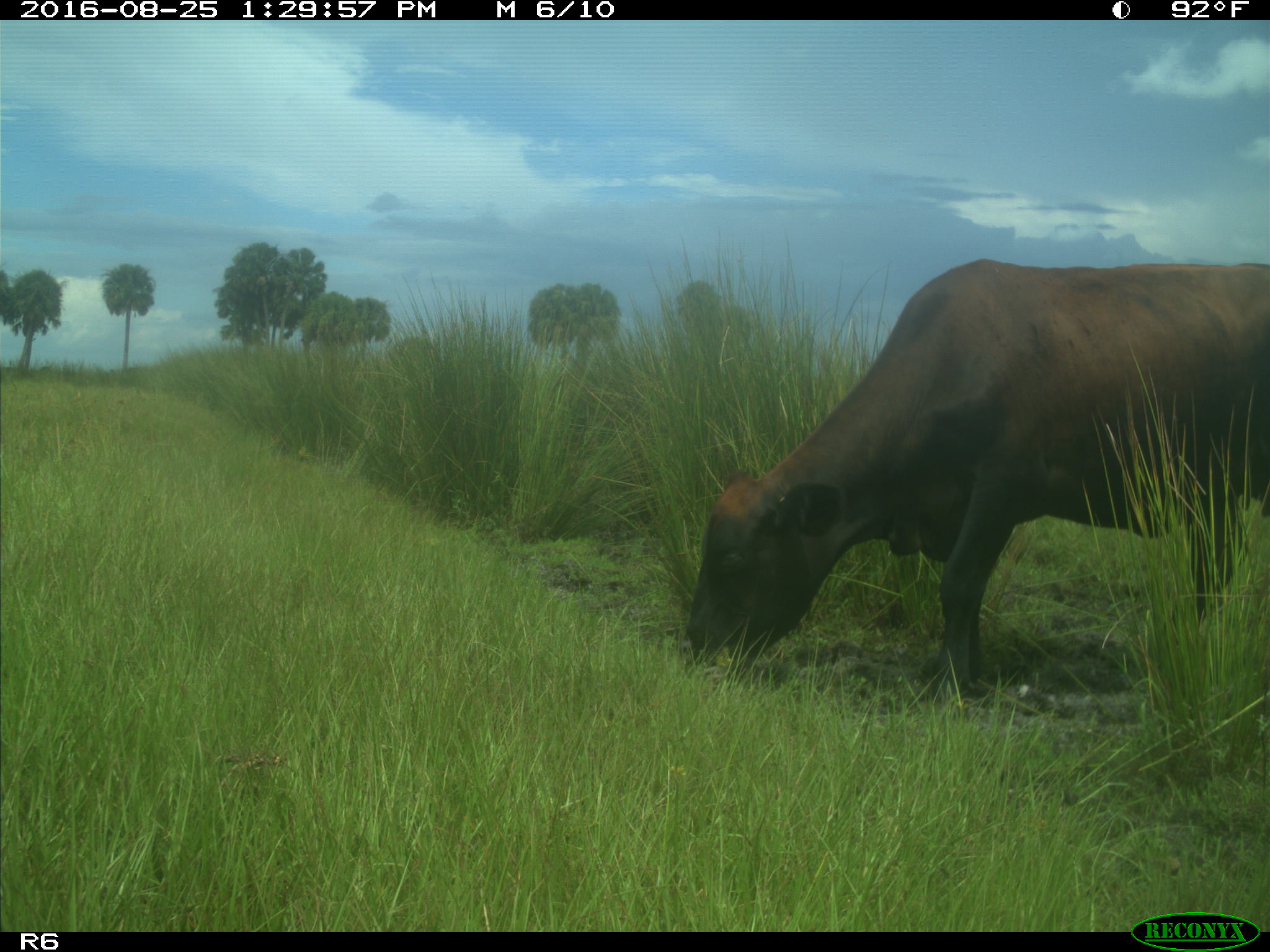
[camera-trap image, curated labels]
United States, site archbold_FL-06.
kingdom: Animalia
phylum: Chordata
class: Mammalia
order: Artiodactyla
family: Bovidae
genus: Bos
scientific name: Bos taurus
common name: domestic cow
Bos taurus (domestic cow).